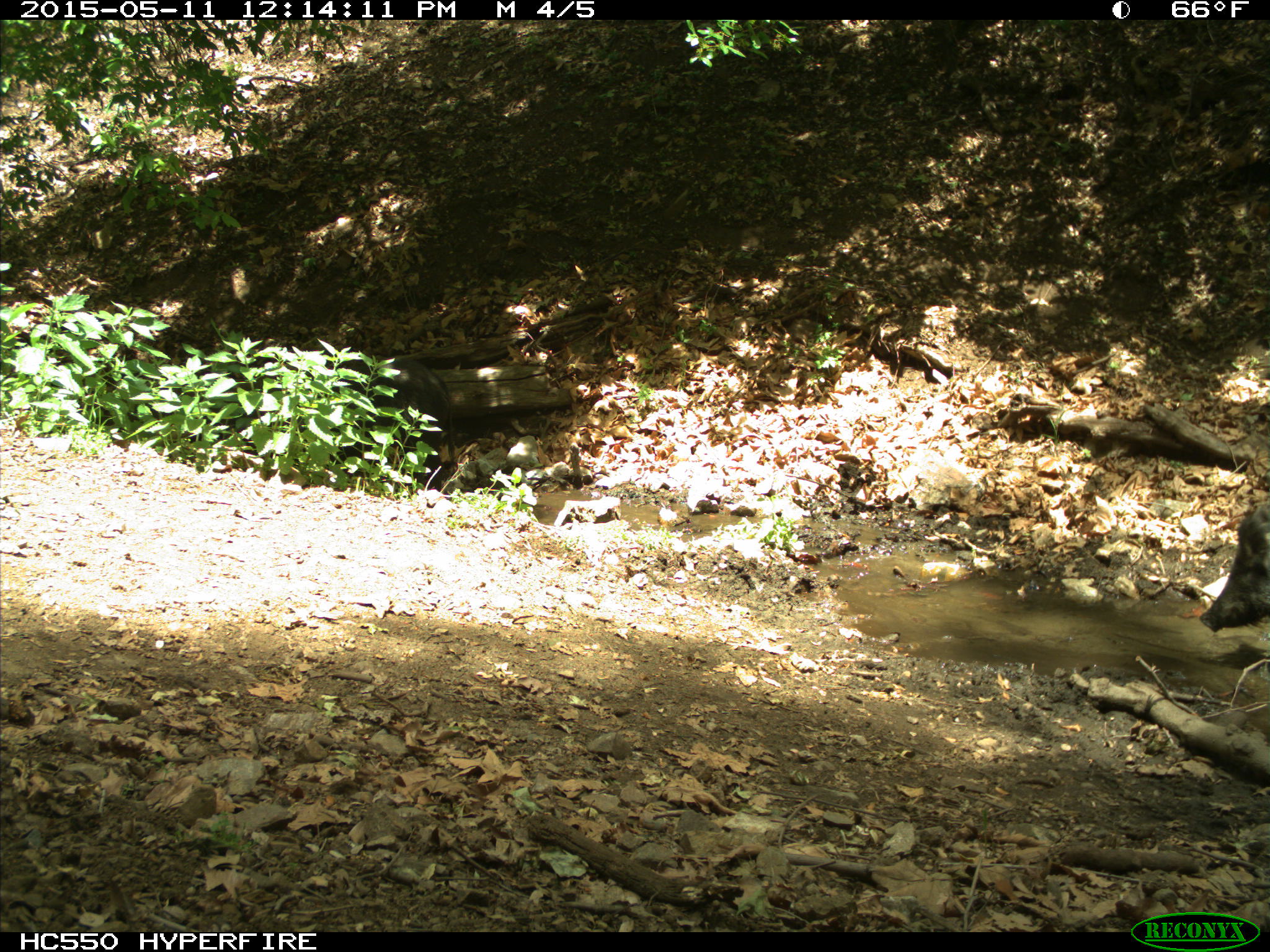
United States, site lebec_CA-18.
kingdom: Animalia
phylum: Chordata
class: Mammalia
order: Artiodactyla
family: Suidae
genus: Sus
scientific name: Sus scrofa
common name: wild boar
Sus scrofa (wild boar).